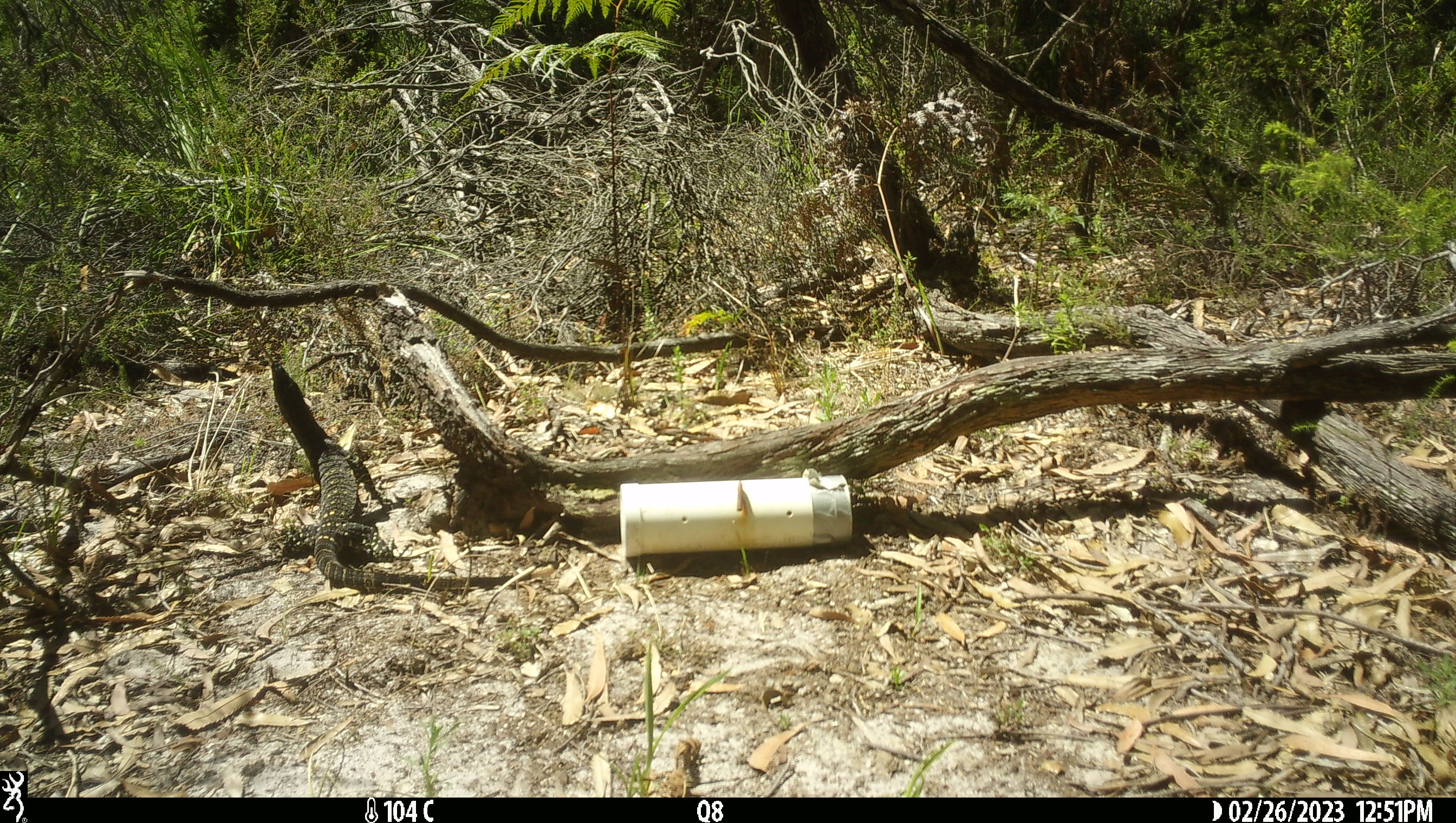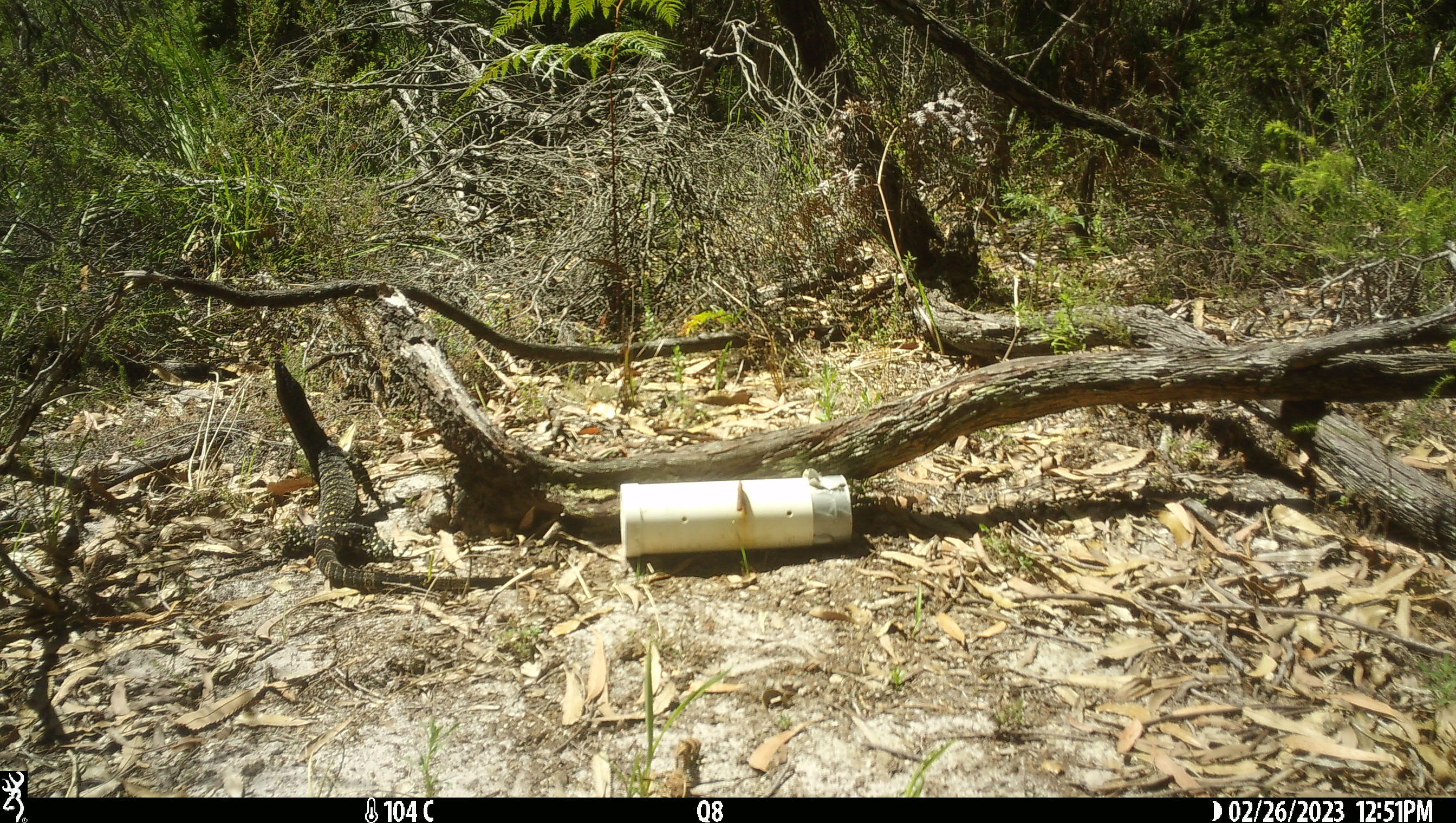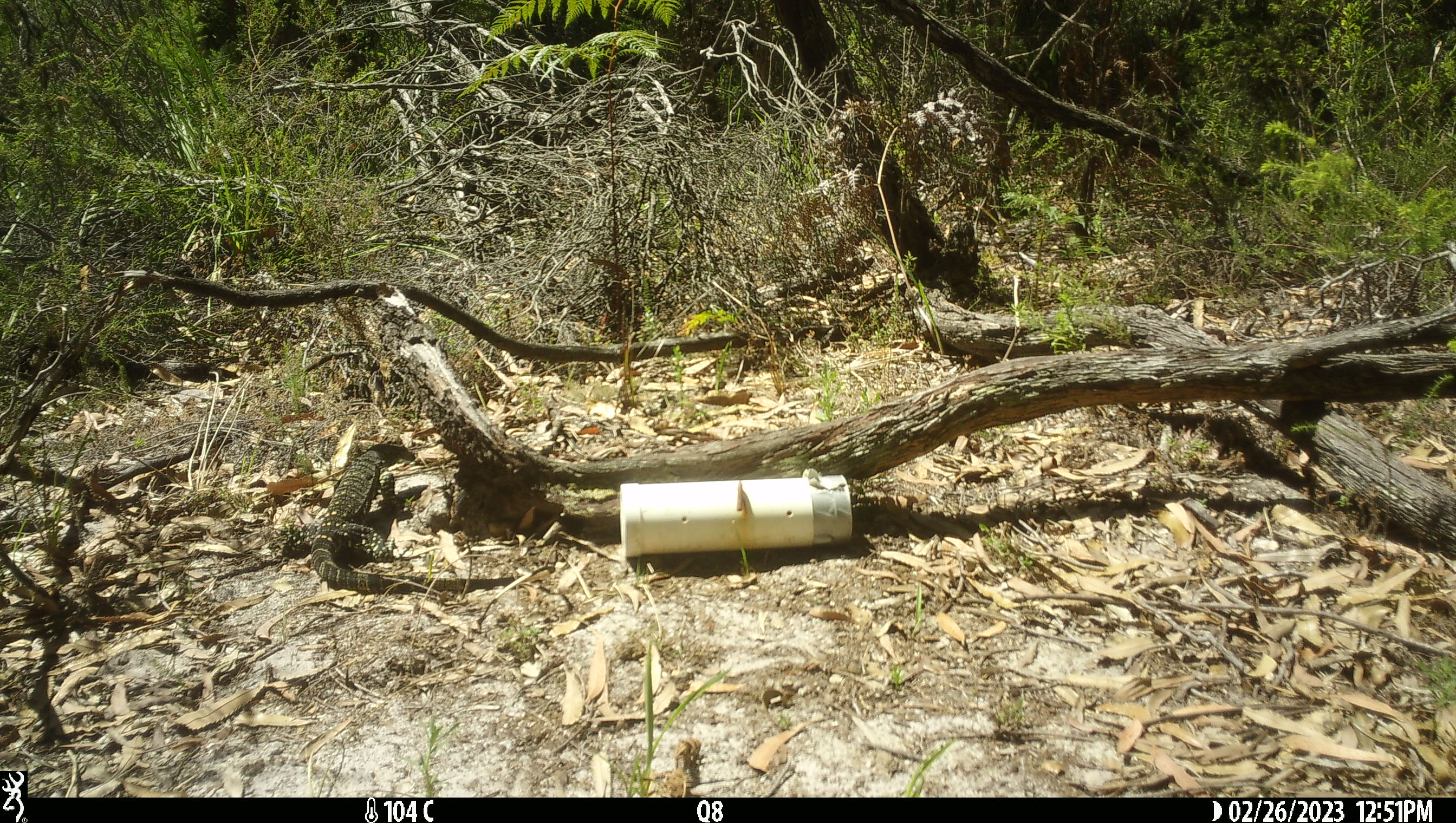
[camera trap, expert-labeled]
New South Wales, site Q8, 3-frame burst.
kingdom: Animalia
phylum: Chordata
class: Reptilia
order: Squamata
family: Varanidae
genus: Varanus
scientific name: Varanus varius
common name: lace monitor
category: goanna